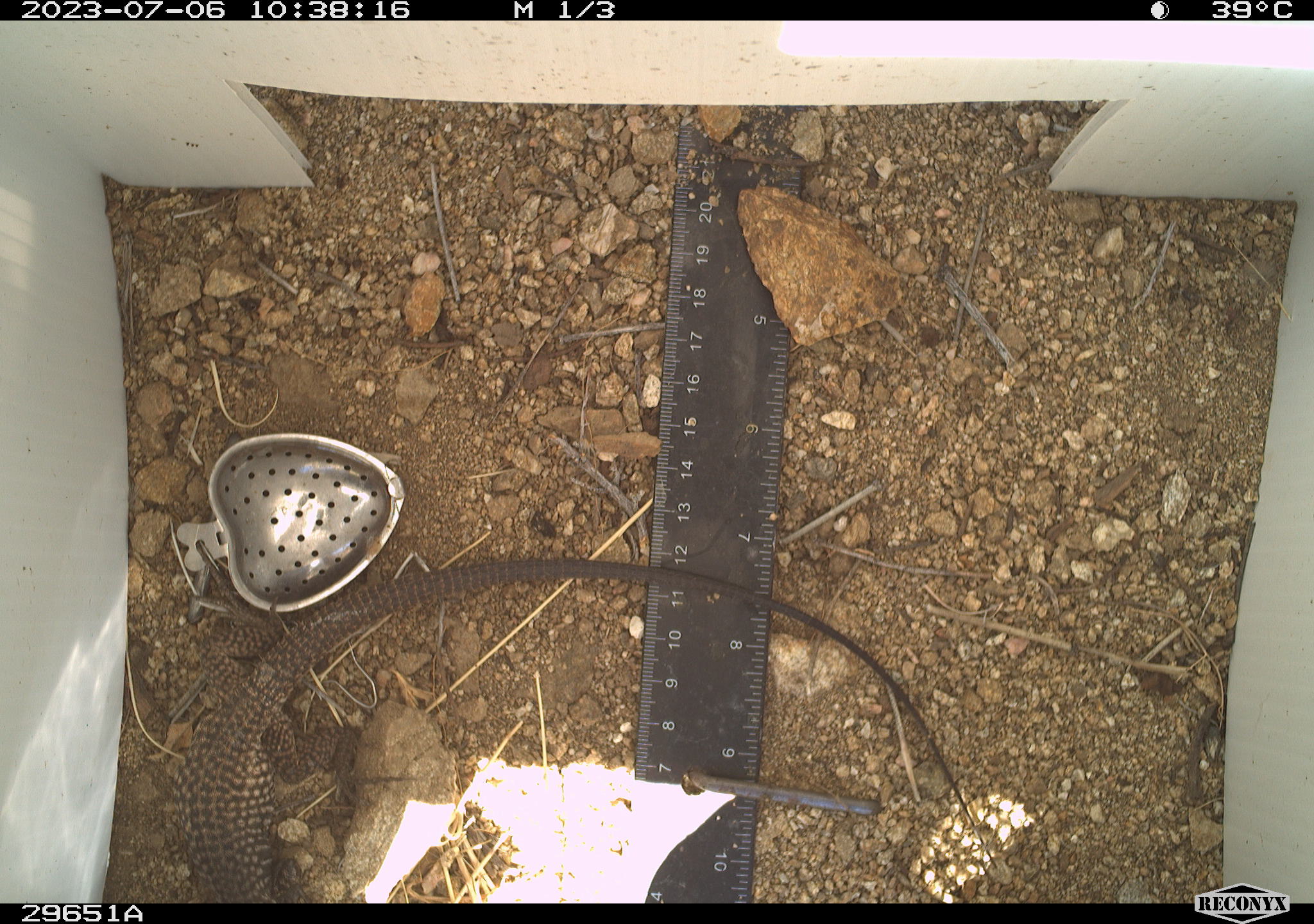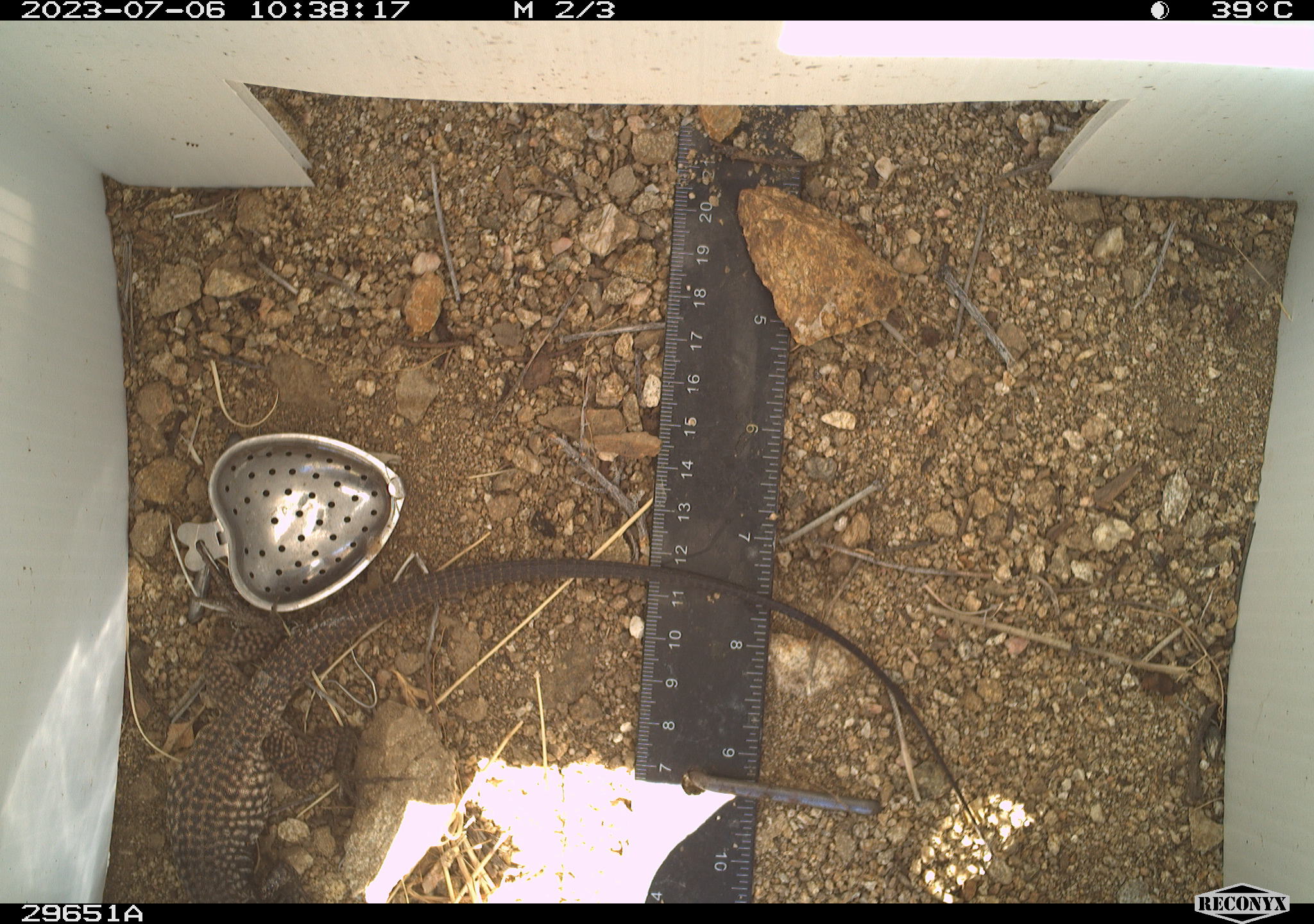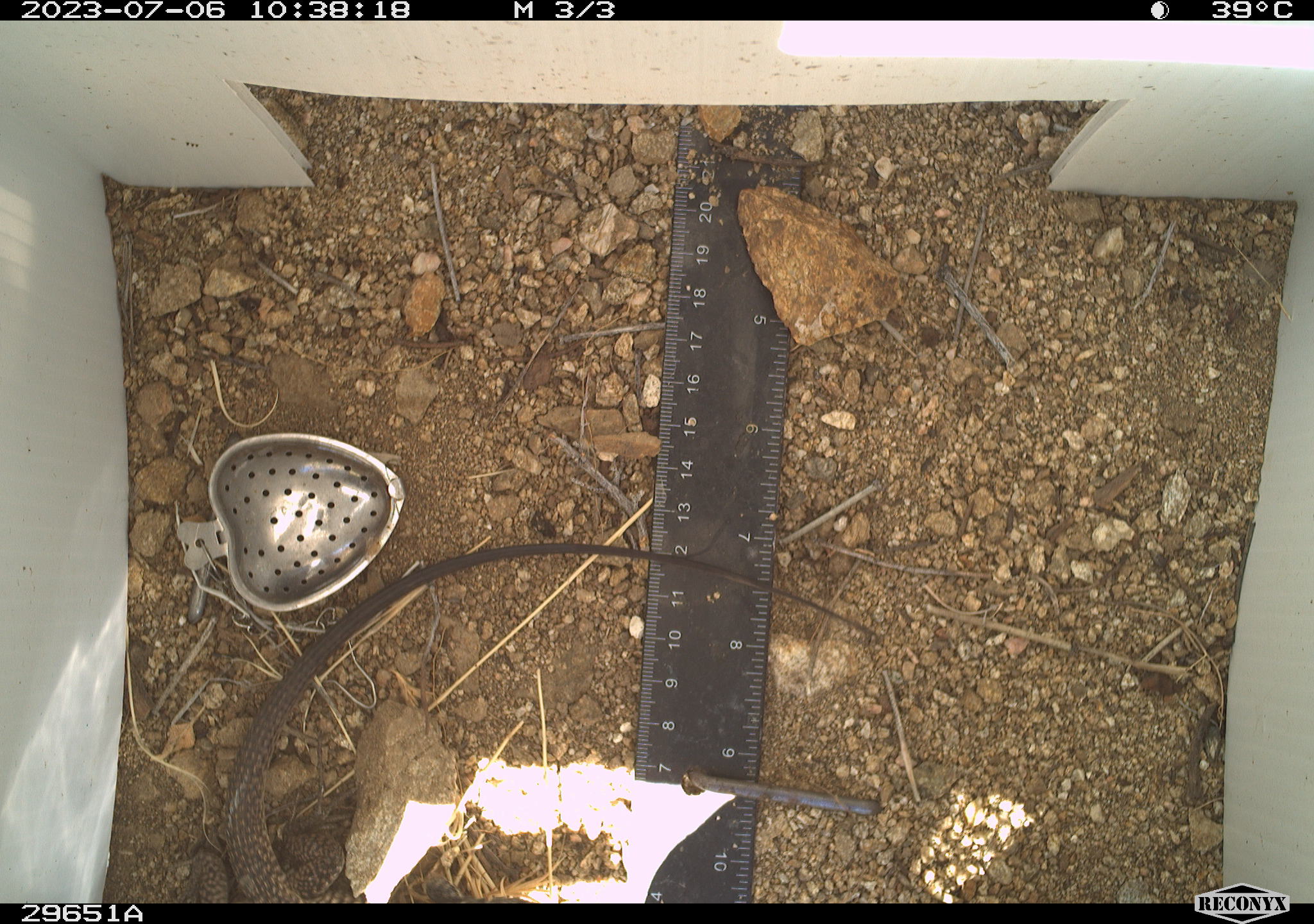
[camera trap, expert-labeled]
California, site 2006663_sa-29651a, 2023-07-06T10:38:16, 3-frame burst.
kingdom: Animalia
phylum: Chordata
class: Reptilia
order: Squamata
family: Teiidae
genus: Aspidoscelis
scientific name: Aspidoscelis tigris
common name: western whiptail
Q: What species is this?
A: Western whiptail (Aspidoscelis tigris).